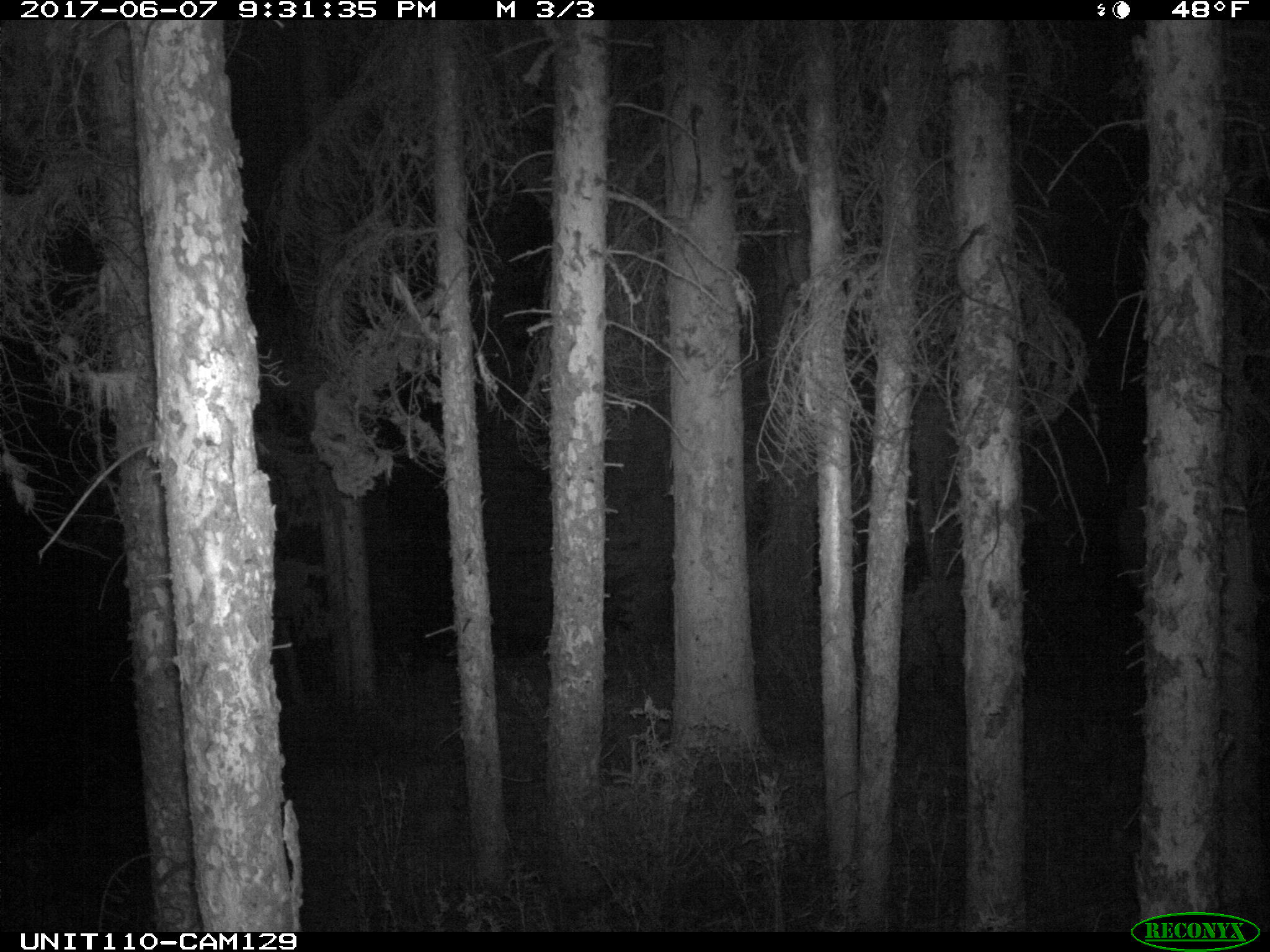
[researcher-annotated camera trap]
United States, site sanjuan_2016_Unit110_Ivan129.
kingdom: Animalia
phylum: Chordata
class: Mammalia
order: Artiodactyla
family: Cervidae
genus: Cervus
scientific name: Cervus elaphus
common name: red deer